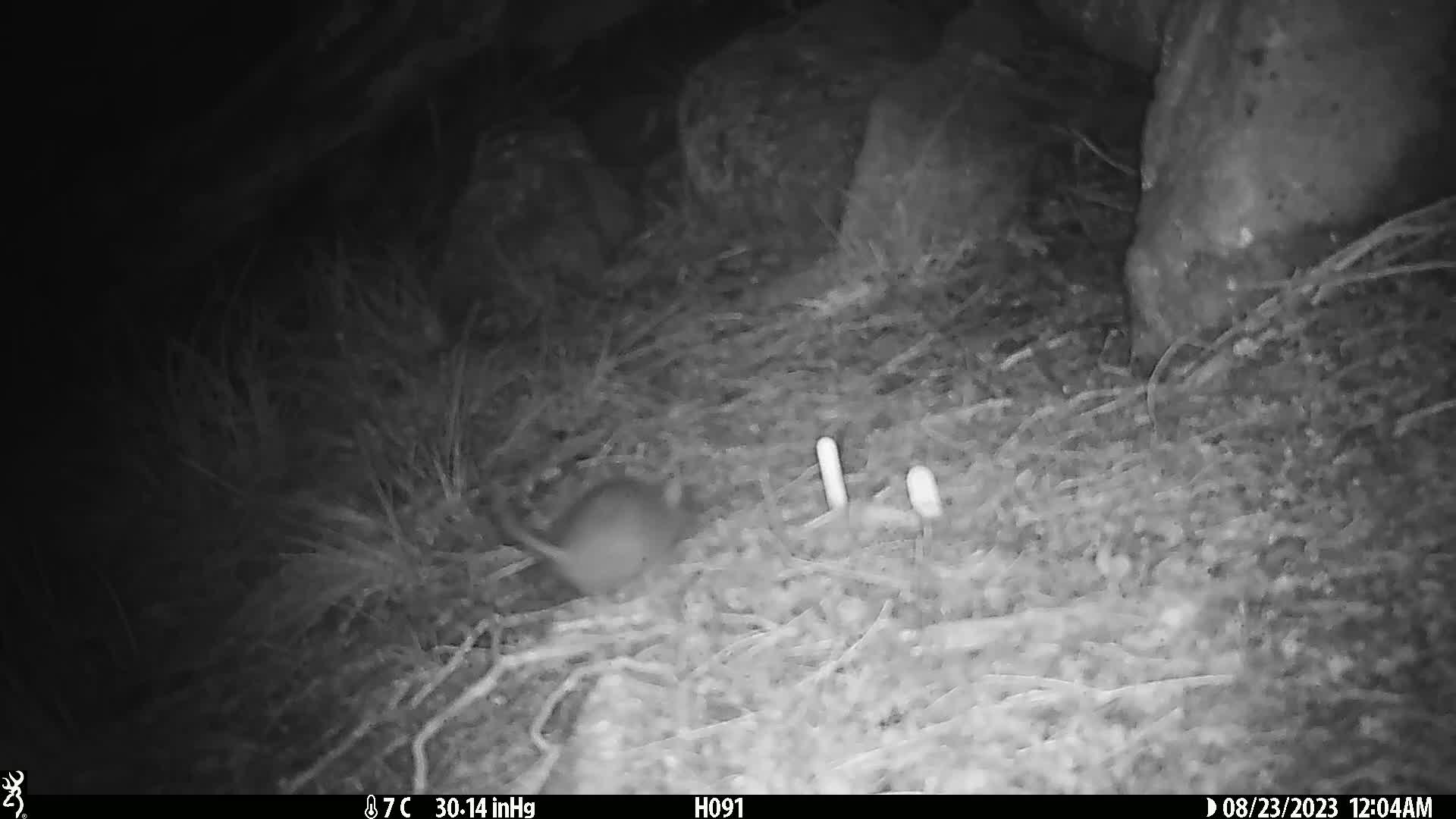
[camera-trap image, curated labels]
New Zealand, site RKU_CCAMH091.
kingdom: Animalia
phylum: Chordata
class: Mammalia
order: Rodentia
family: Muridae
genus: Rattus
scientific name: Rattus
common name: rat